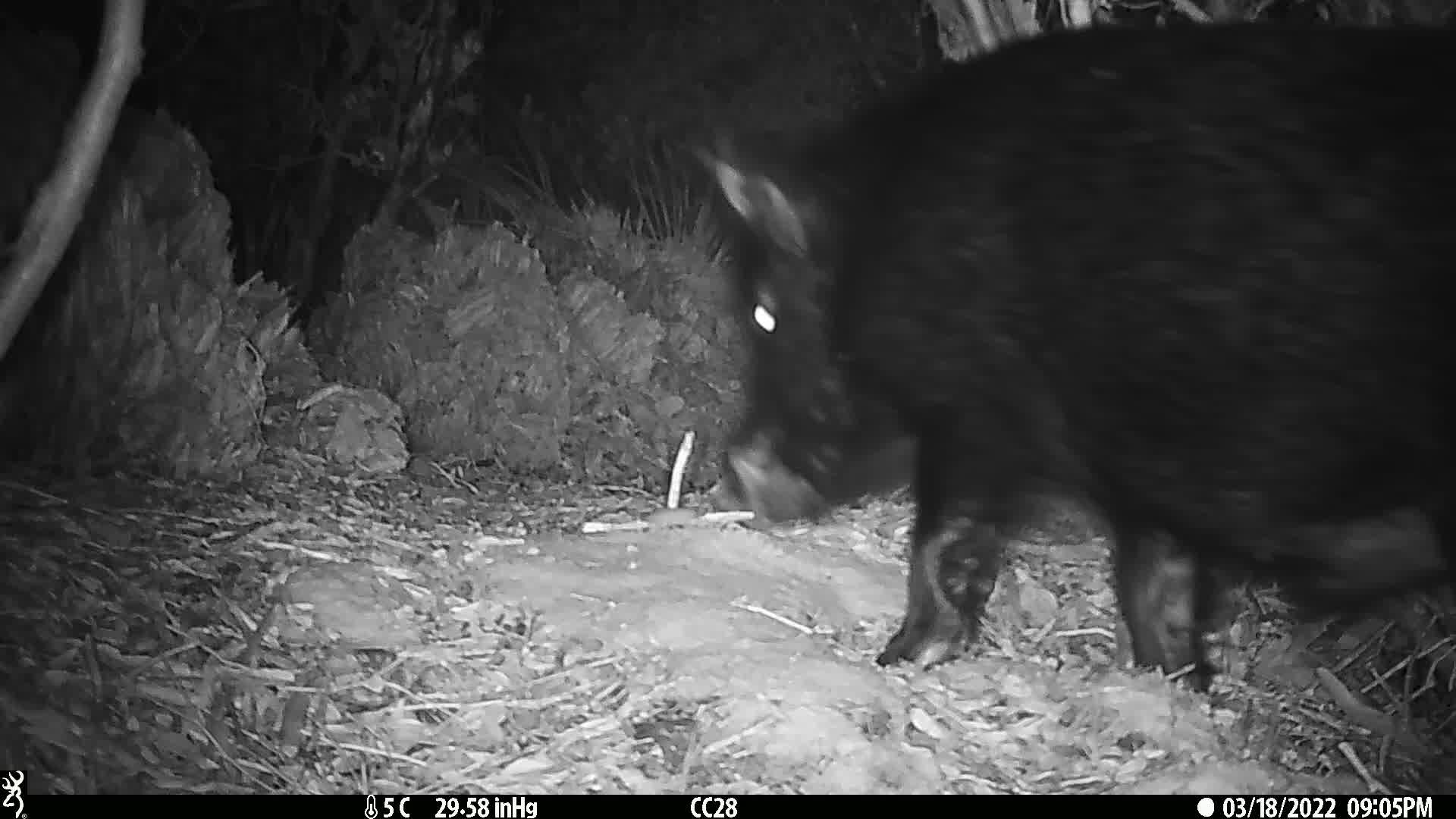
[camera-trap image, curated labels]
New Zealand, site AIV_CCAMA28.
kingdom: Animalia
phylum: Chordata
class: Mammalia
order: Artiodactyla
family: Suidae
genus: Sus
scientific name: Sus scrofa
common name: pig